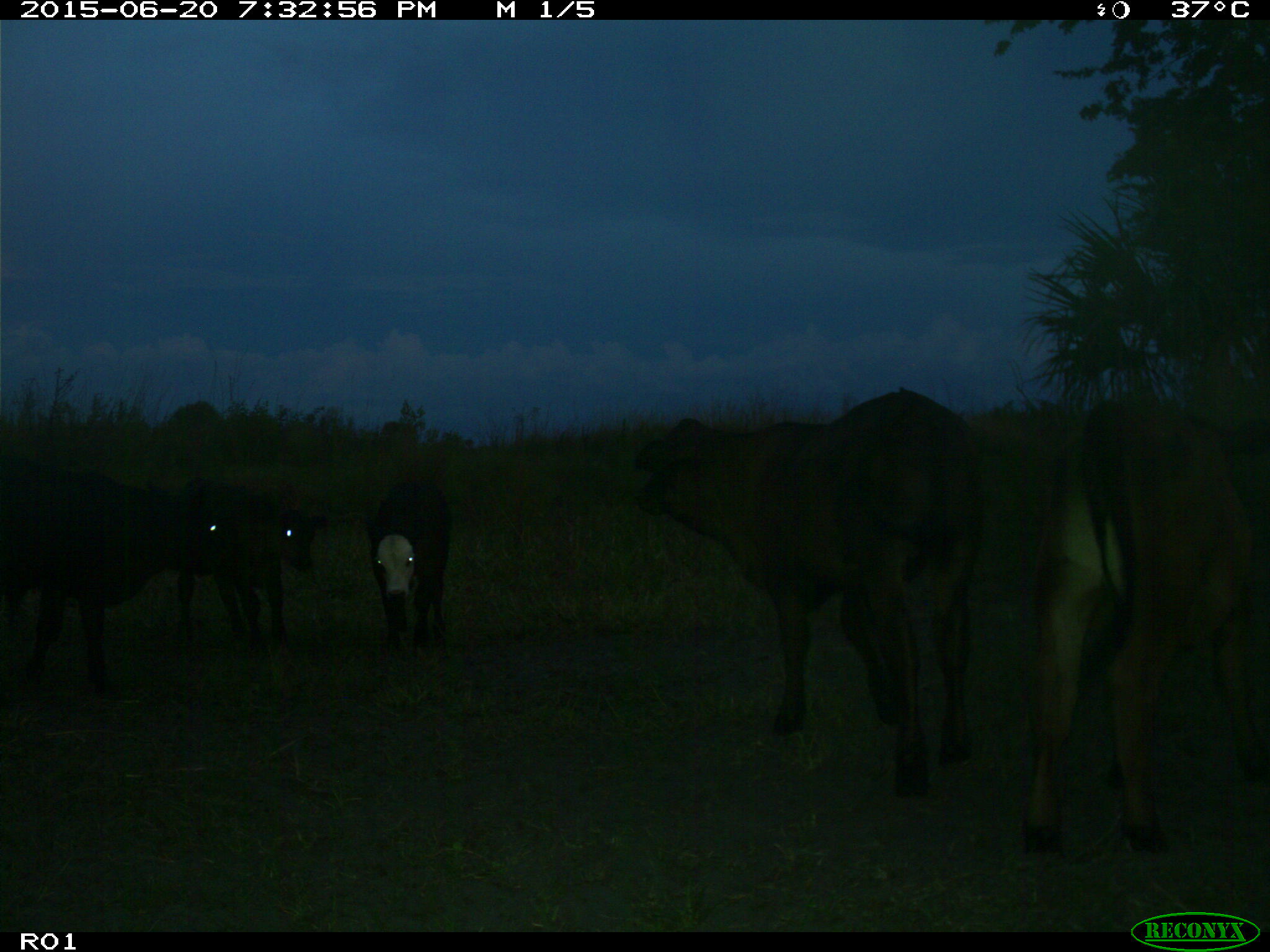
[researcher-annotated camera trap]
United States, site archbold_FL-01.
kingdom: Animalia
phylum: Chordata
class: Mammalia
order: Artiodactyla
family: Bovidae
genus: Bos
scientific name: Bos taurus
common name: domestic cow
Bos taurus (domestic cow).